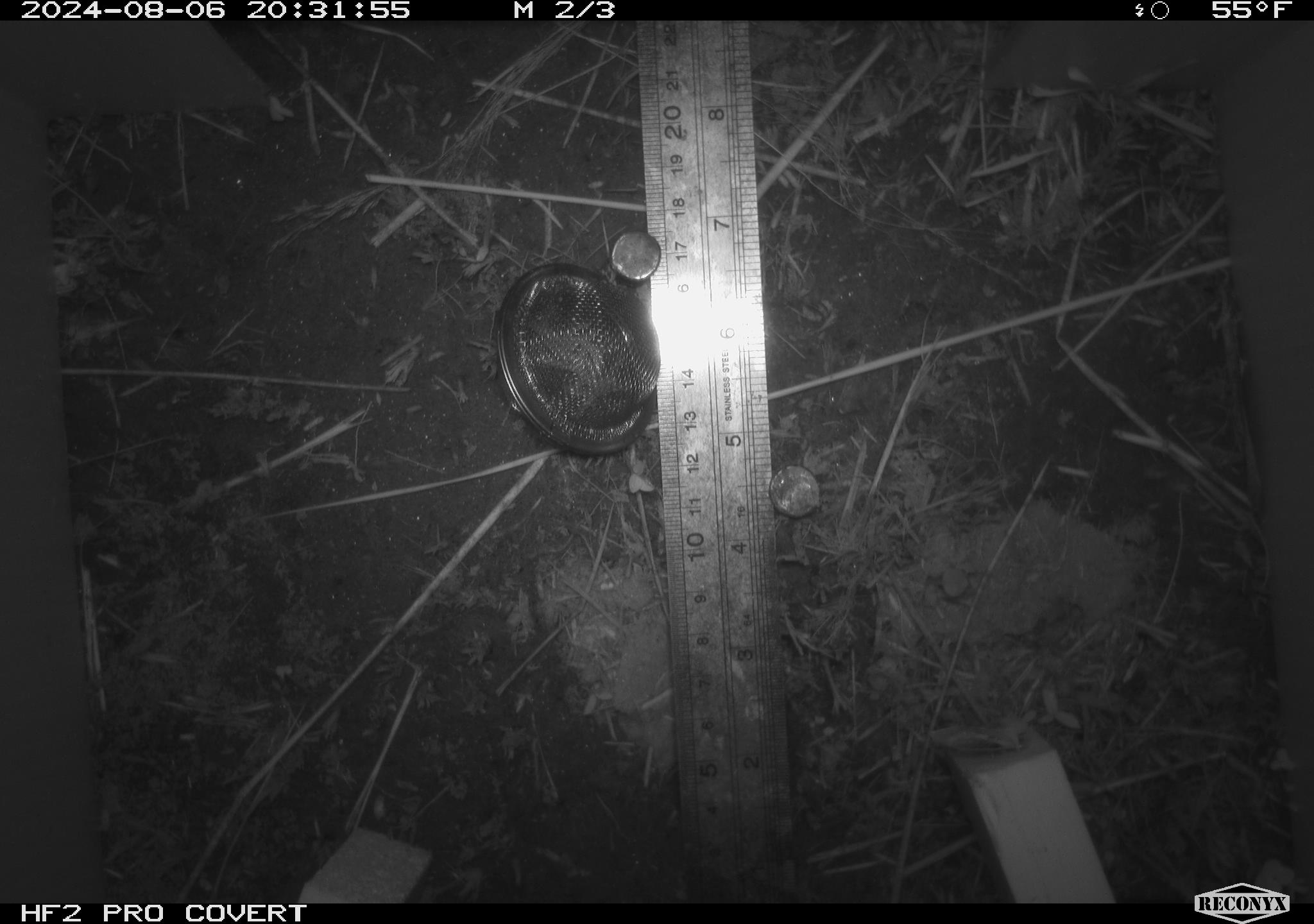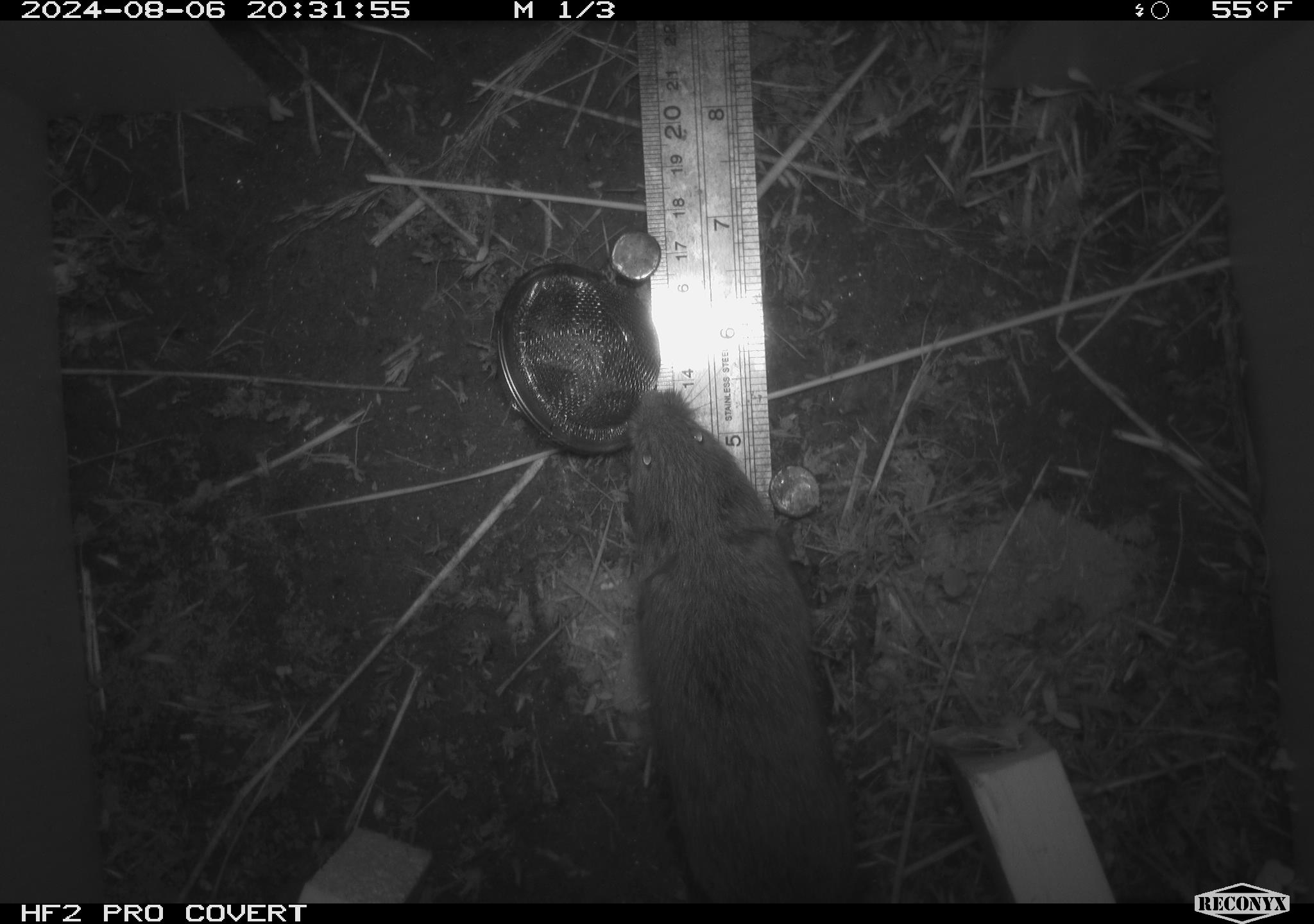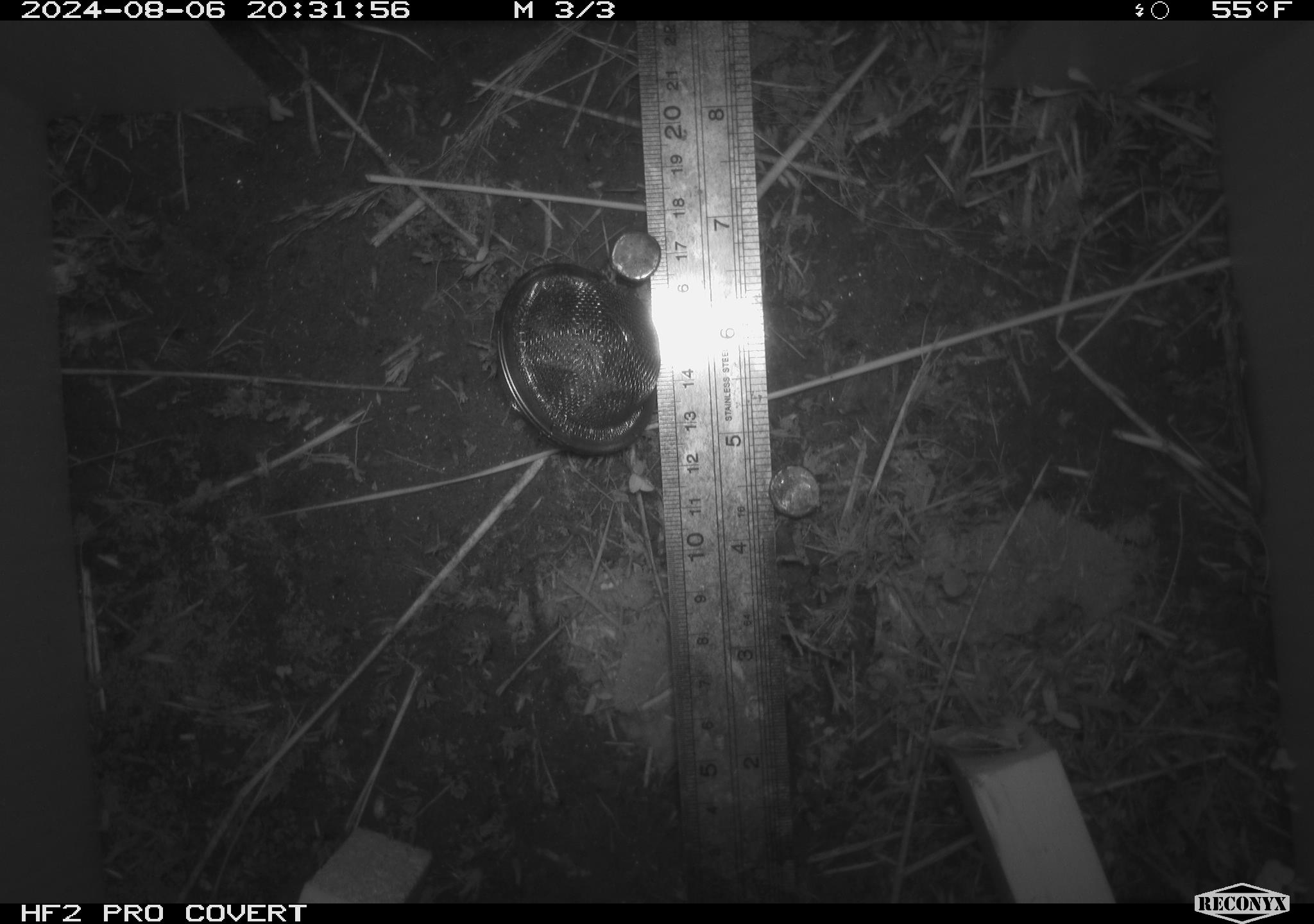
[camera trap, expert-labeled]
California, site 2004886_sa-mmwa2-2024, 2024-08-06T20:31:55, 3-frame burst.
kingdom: Animalia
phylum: Chordata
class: Mammalia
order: Rodentia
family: Cricetidae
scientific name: Arvicolinae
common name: voles, lemmings, and muskrats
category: arvicolinae subfamily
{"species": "arvicolinae subfamily (voles, lemmings, and muskrats) (Arvicolinae)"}